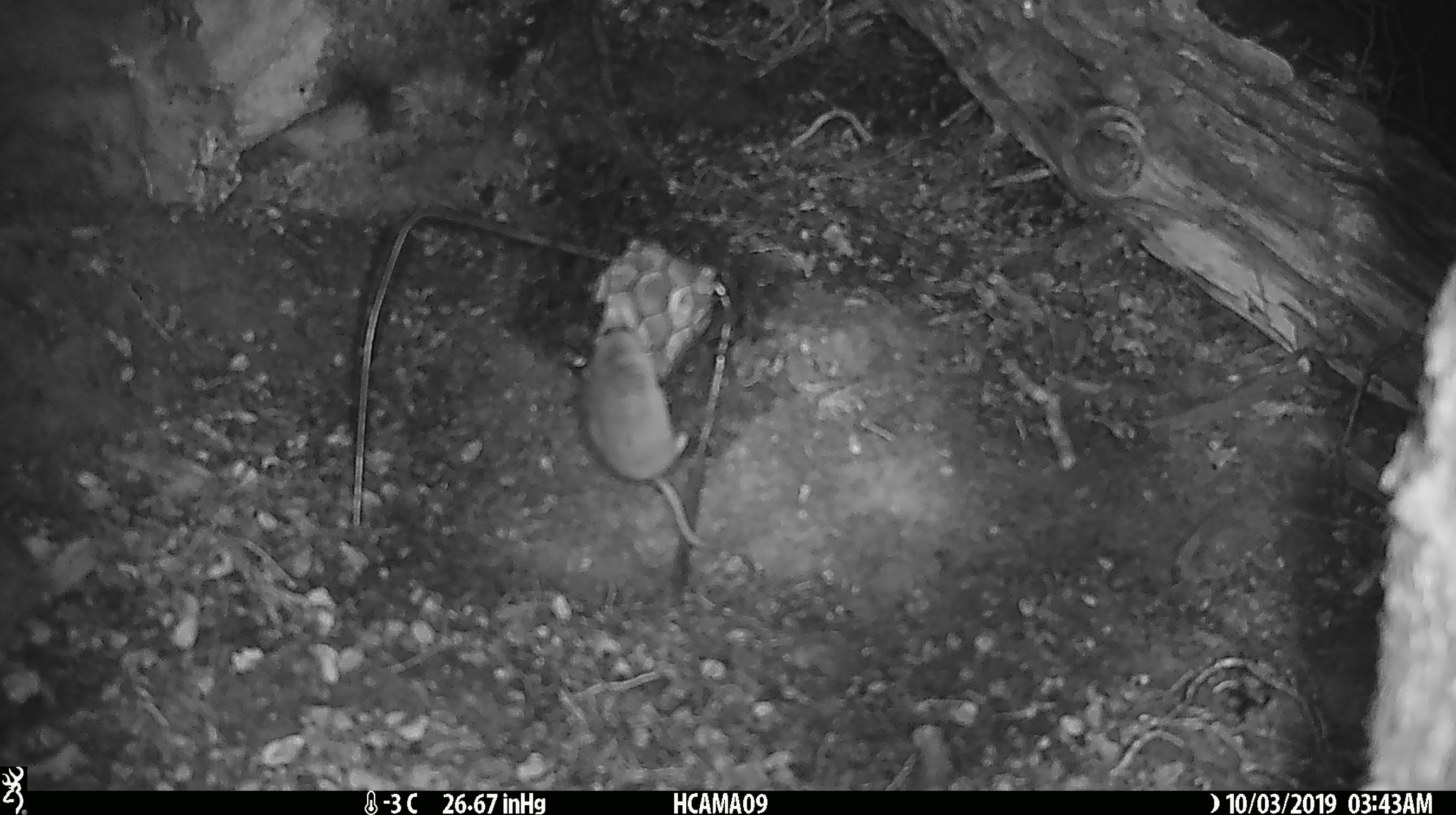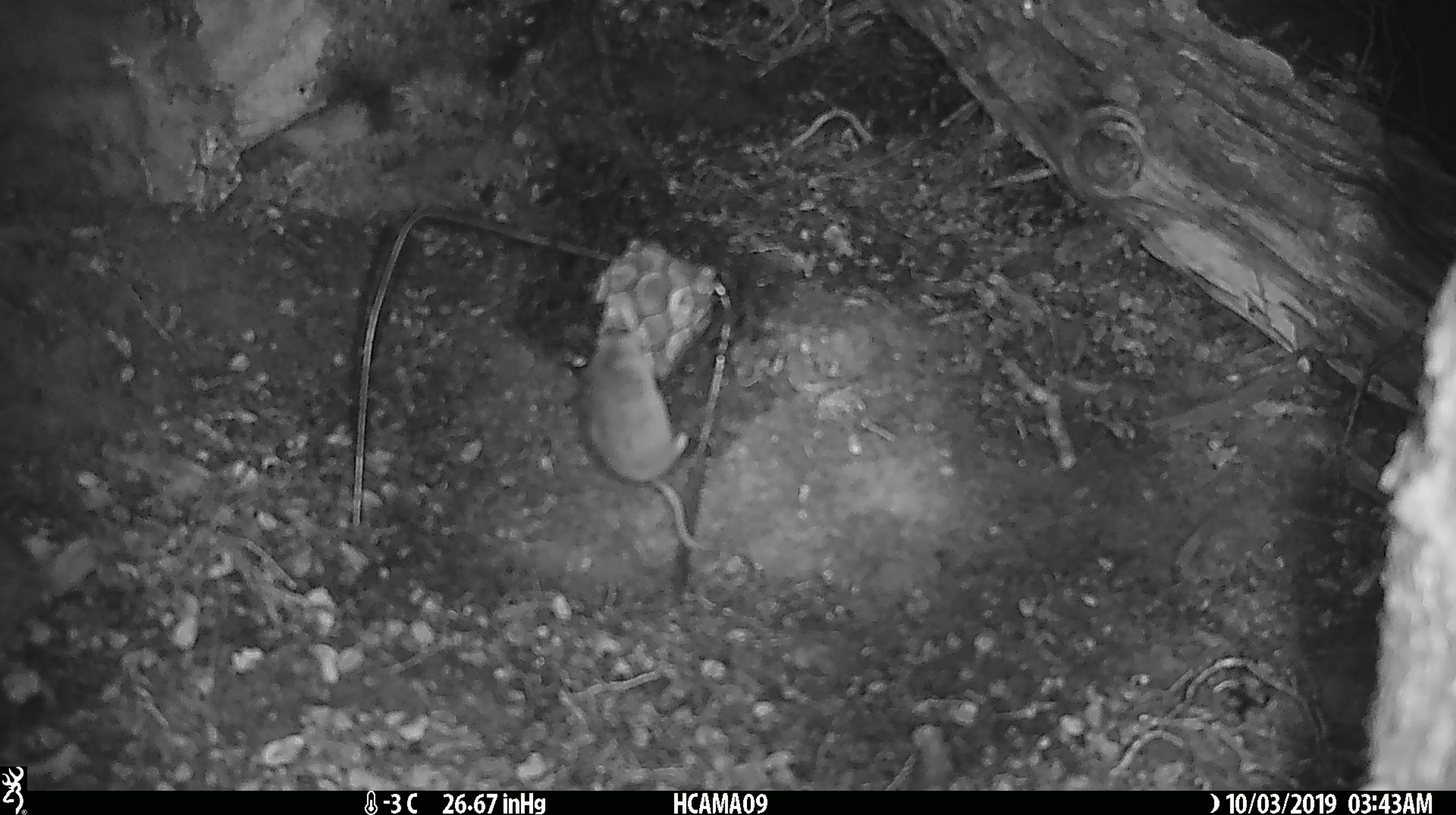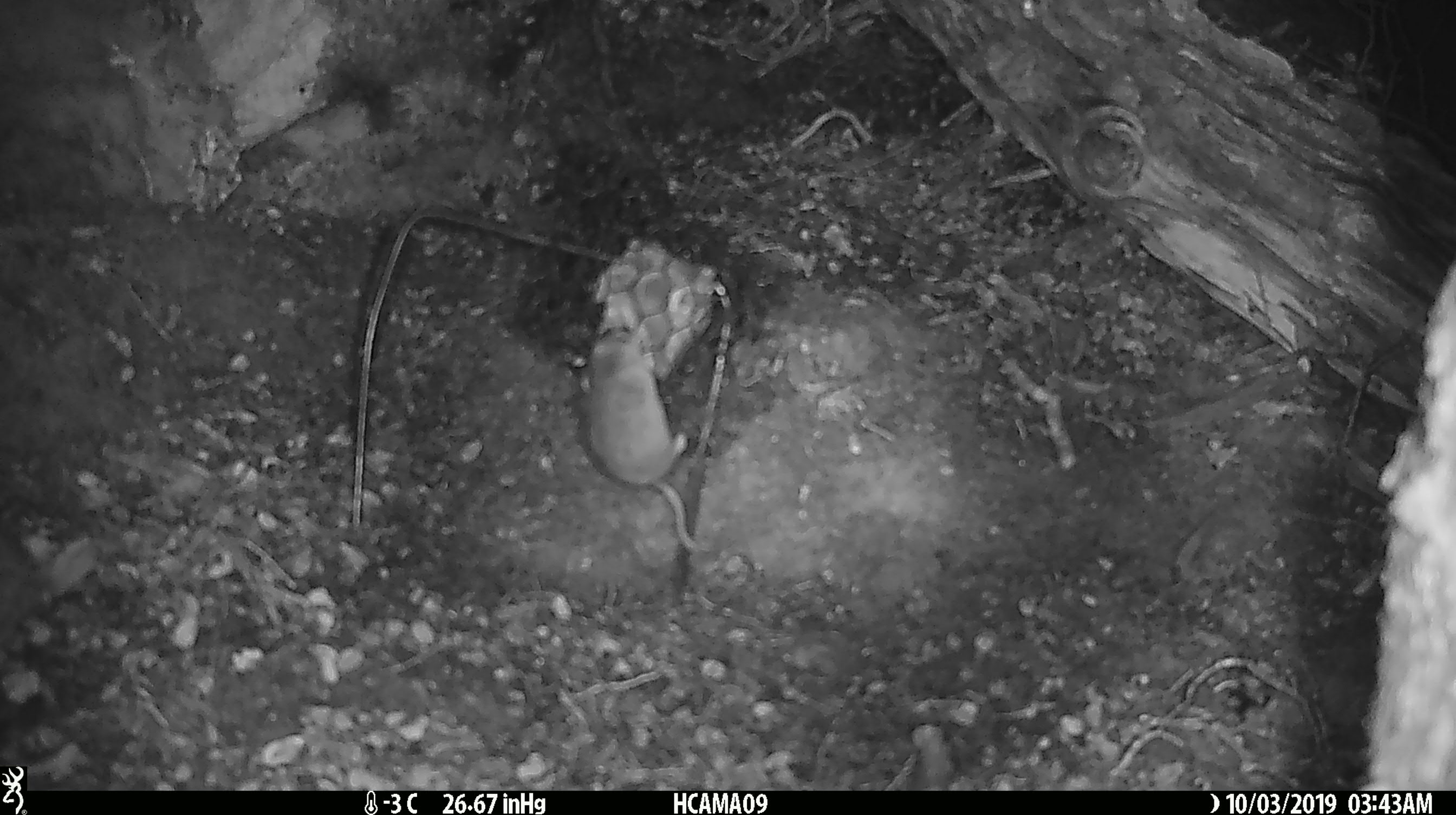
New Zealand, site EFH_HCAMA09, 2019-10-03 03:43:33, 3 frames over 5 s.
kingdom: Animalia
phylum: Chordata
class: Mammalia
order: Rodentia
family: Muridae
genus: Mus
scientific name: Mus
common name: mouse